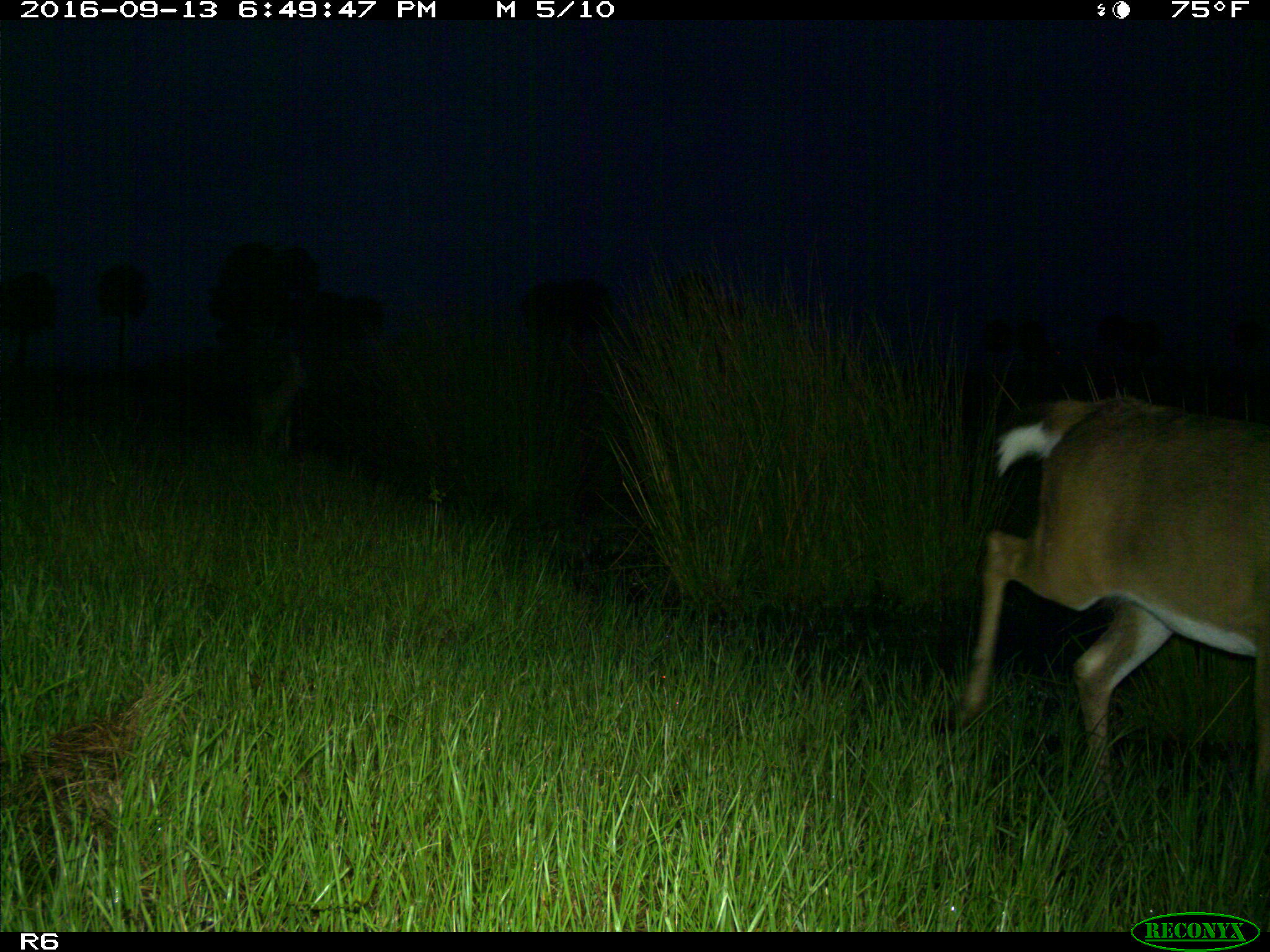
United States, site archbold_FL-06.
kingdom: Animalia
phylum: Chordata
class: Mammalia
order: Artiodactyla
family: Cervidae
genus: Odocoileus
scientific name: Odocoileus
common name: deer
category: unidentified deer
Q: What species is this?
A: Unidentified deer (deer) (Odocoileus).